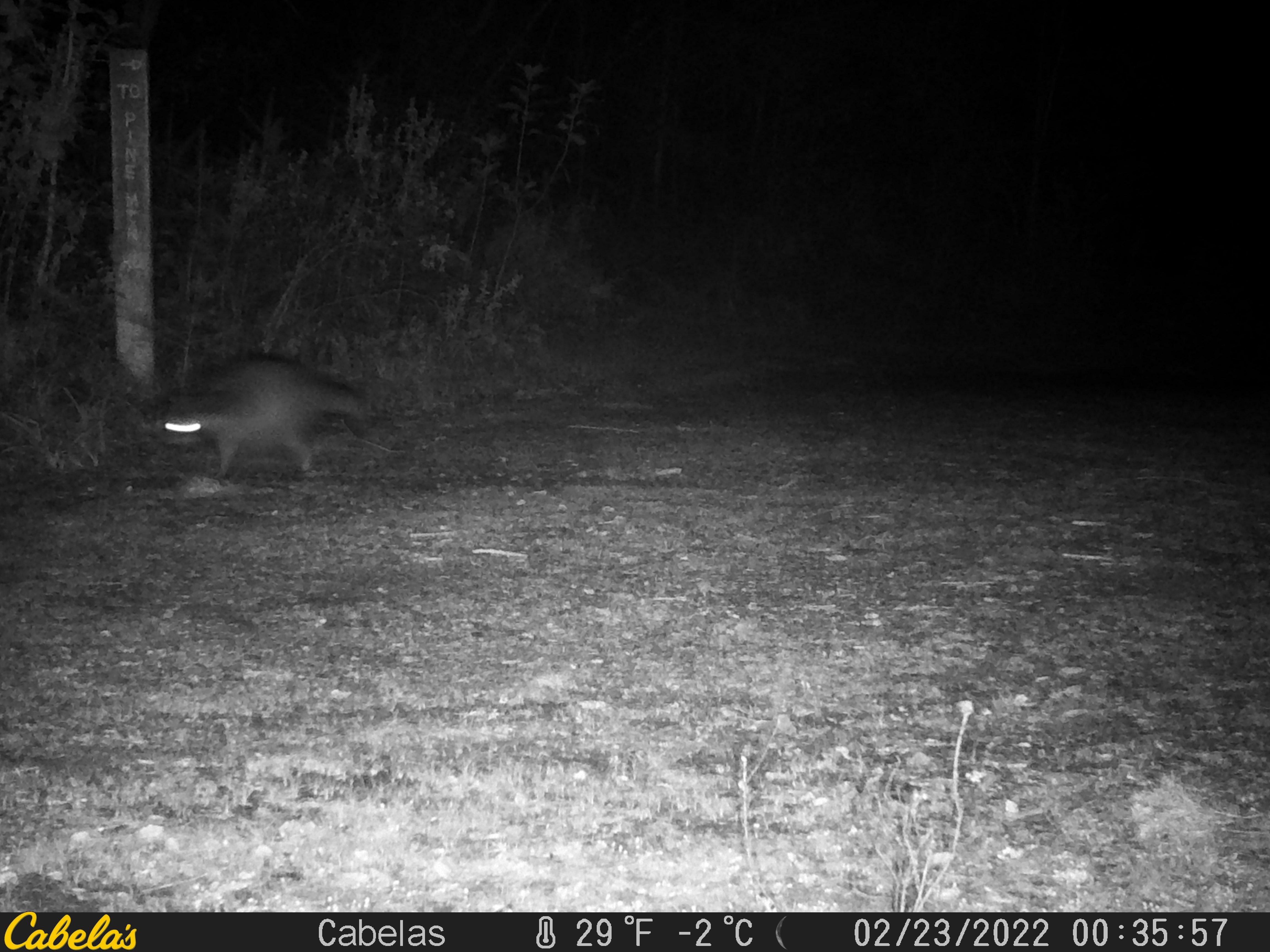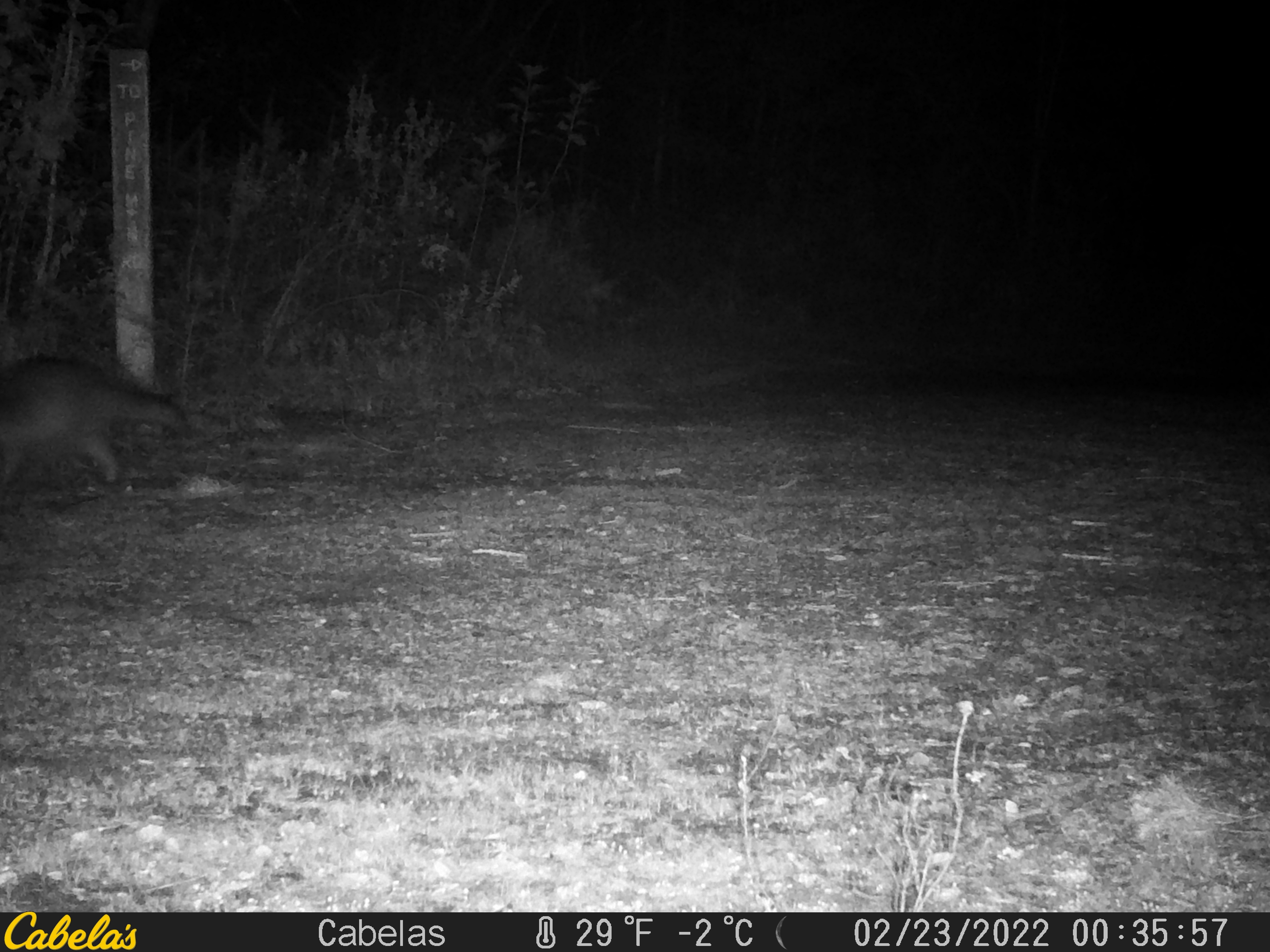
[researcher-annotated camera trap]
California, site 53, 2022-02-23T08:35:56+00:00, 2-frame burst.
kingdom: Animalia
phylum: Chordata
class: Mammalia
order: Carnivora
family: Procyonidae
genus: Procyon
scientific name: Procyon lotor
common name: raccoon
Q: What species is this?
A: Raccoon (Procyon lotor).